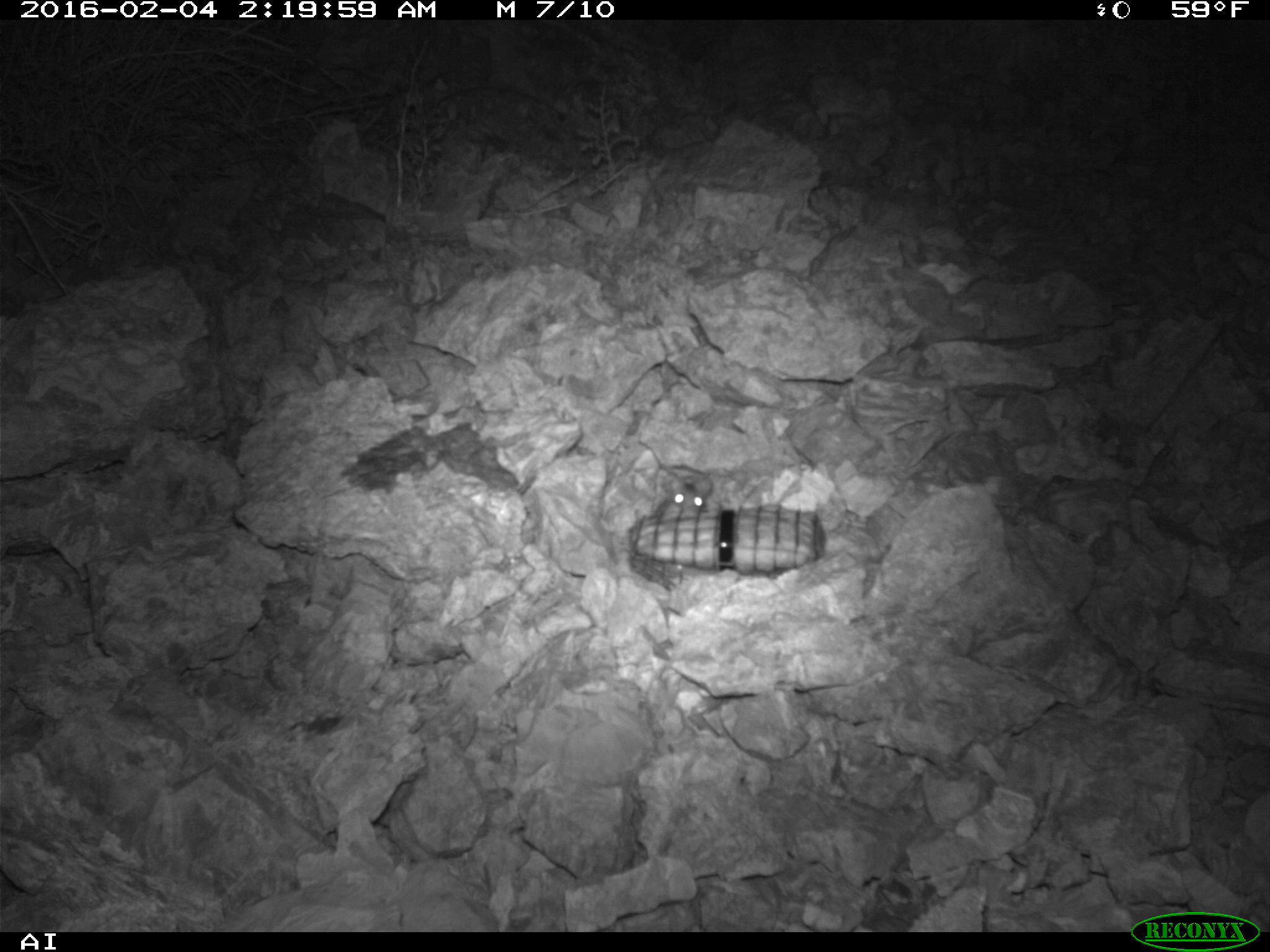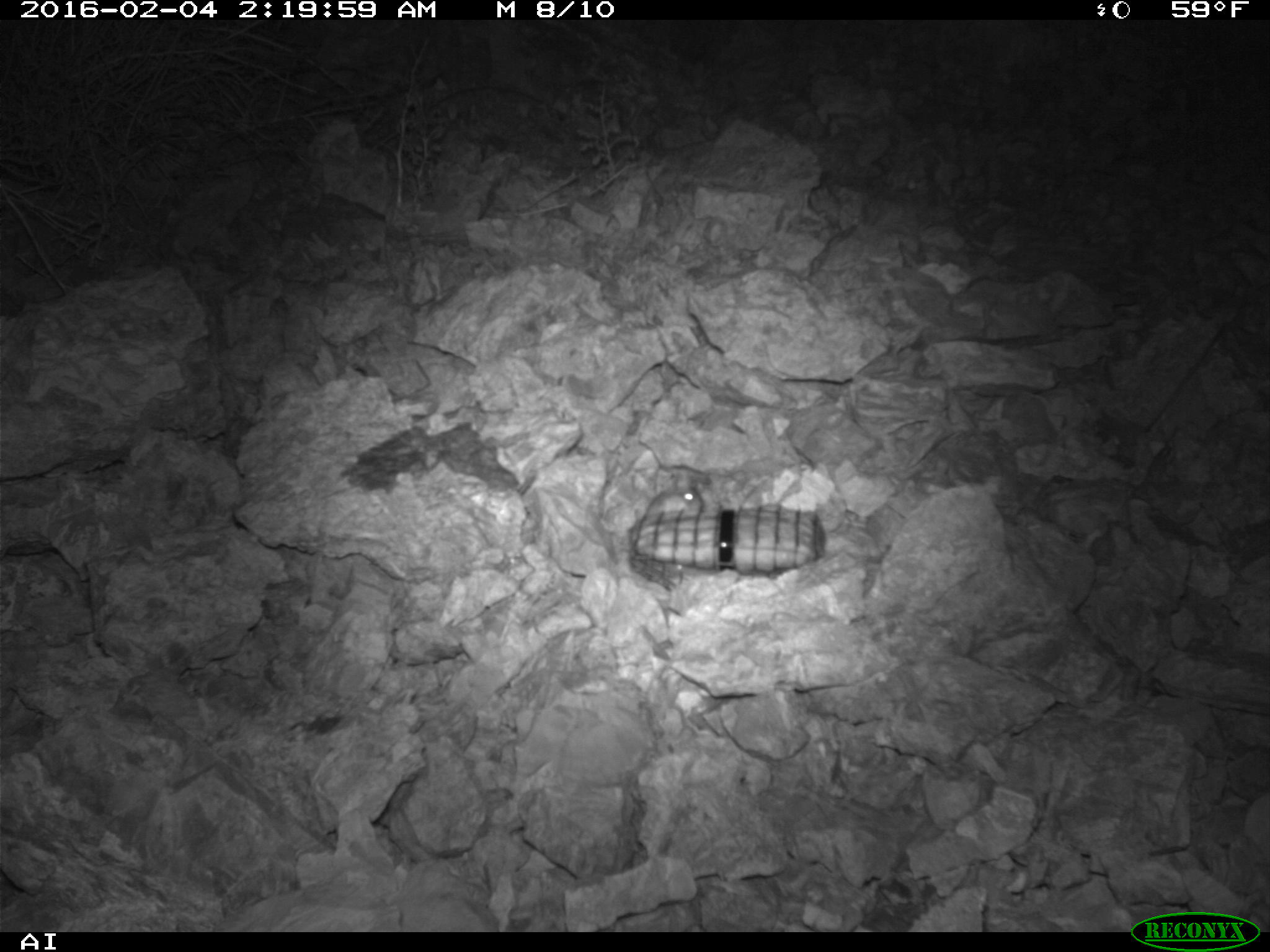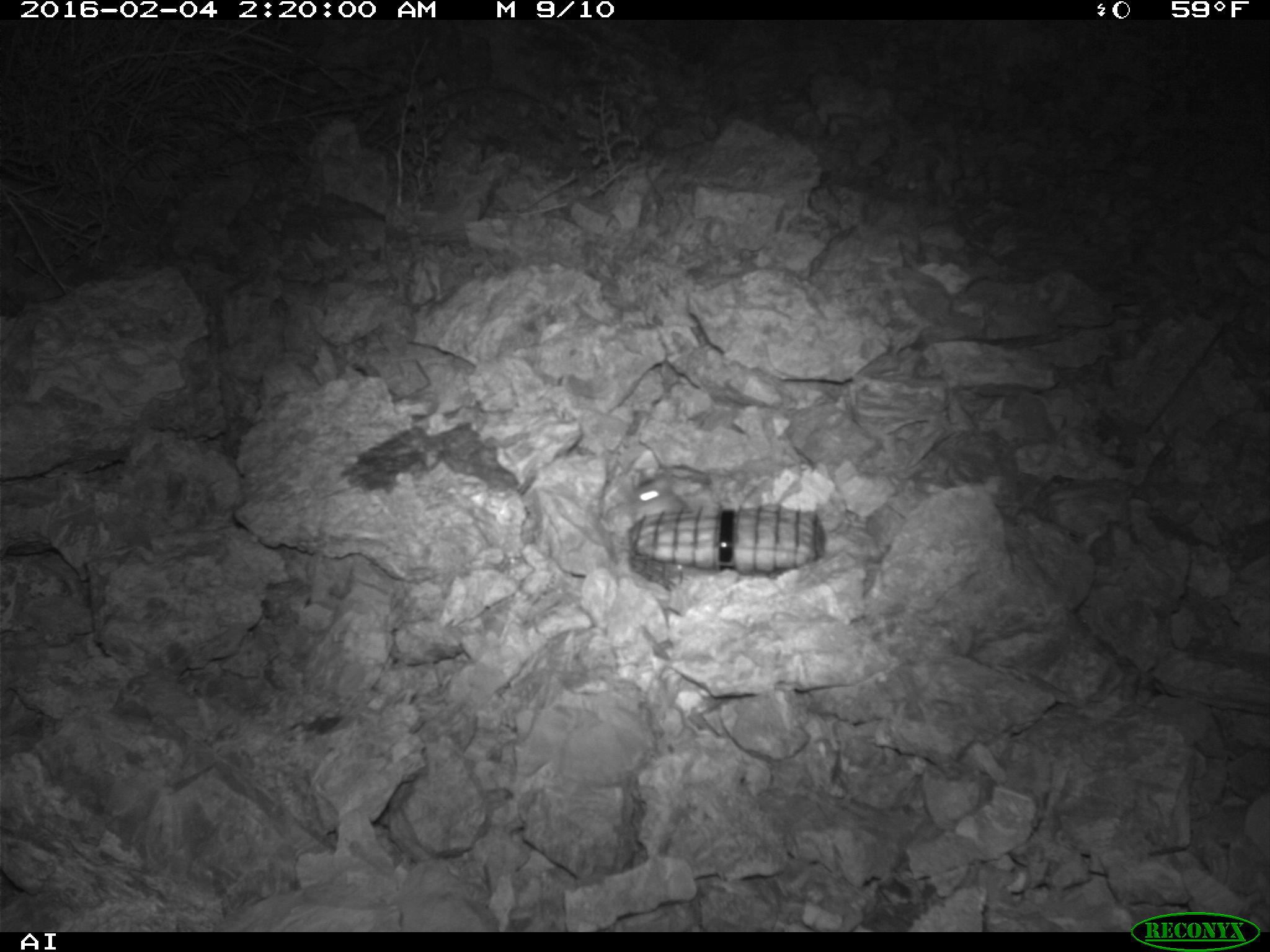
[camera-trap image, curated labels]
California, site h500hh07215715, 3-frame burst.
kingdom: Animalia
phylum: Chordata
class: Mammalia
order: Rodentia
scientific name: Rodentia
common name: rodent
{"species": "rodent (Rodentia)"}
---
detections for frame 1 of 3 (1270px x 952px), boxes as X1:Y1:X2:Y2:
rodent: 652:474:712:516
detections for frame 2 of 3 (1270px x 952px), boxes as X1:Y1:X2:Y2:
rodent: 638:480:704:527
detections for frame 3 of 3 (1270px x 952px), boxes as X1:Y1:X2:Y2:
rodent: 622:478:693:513